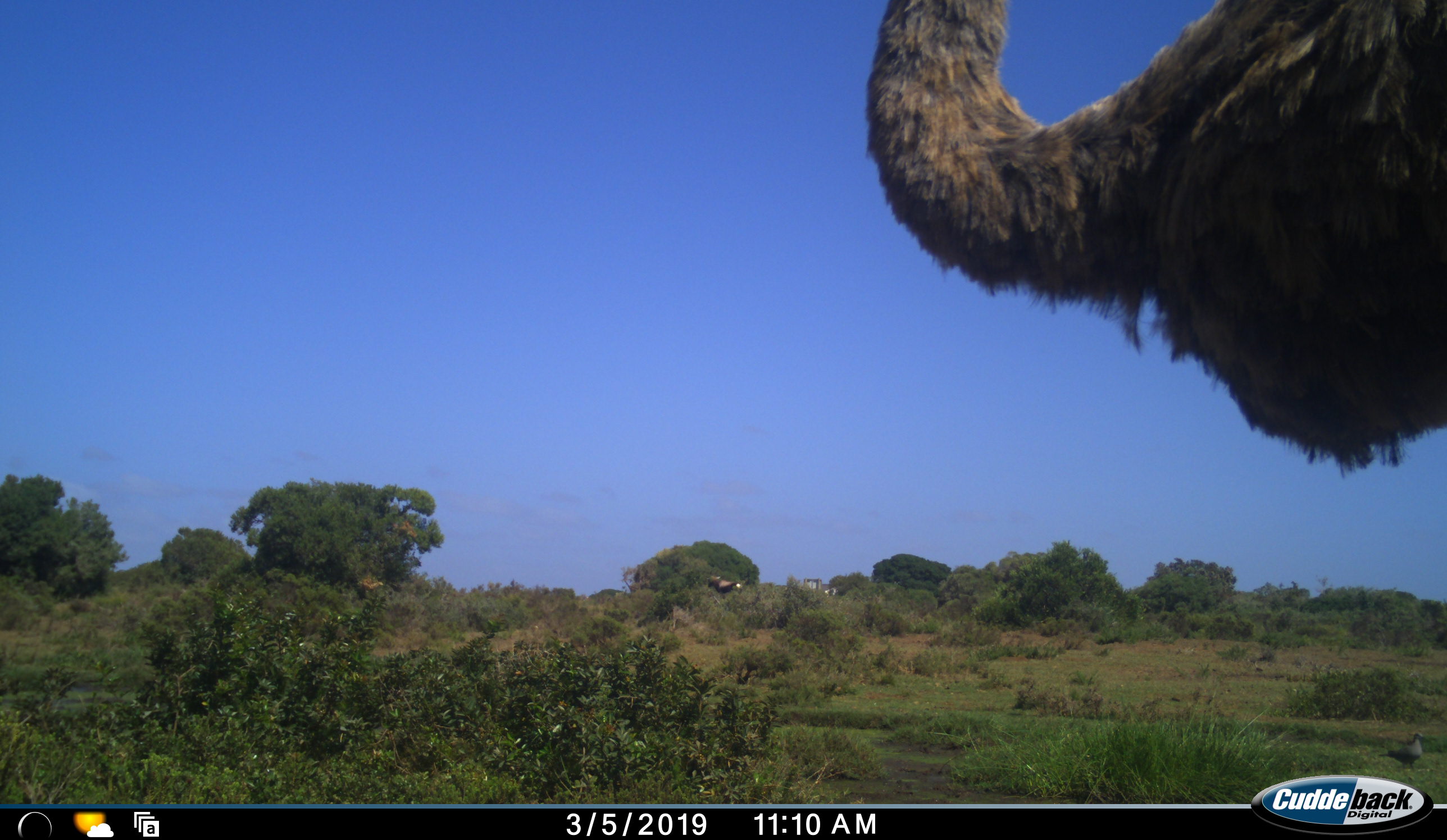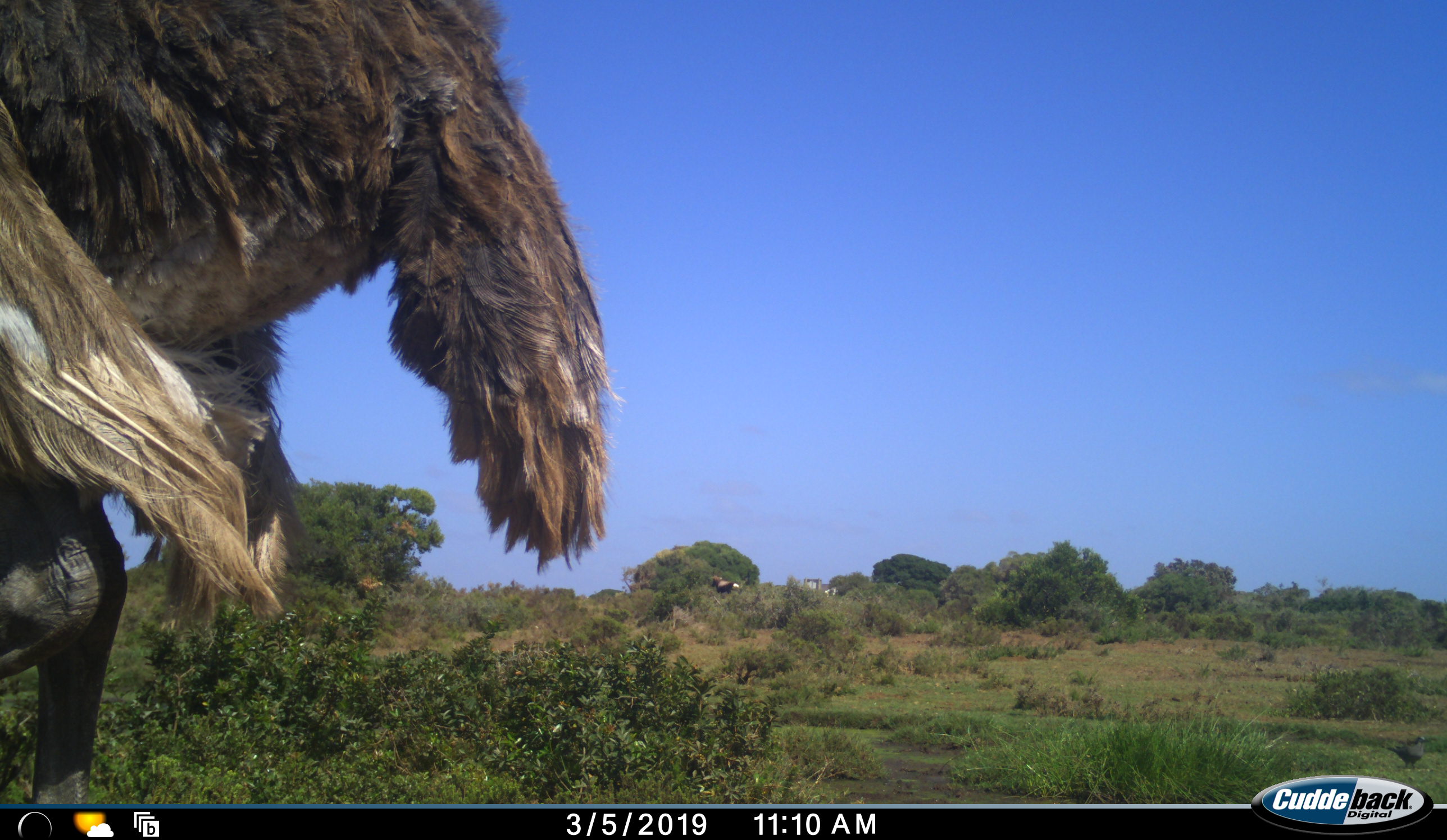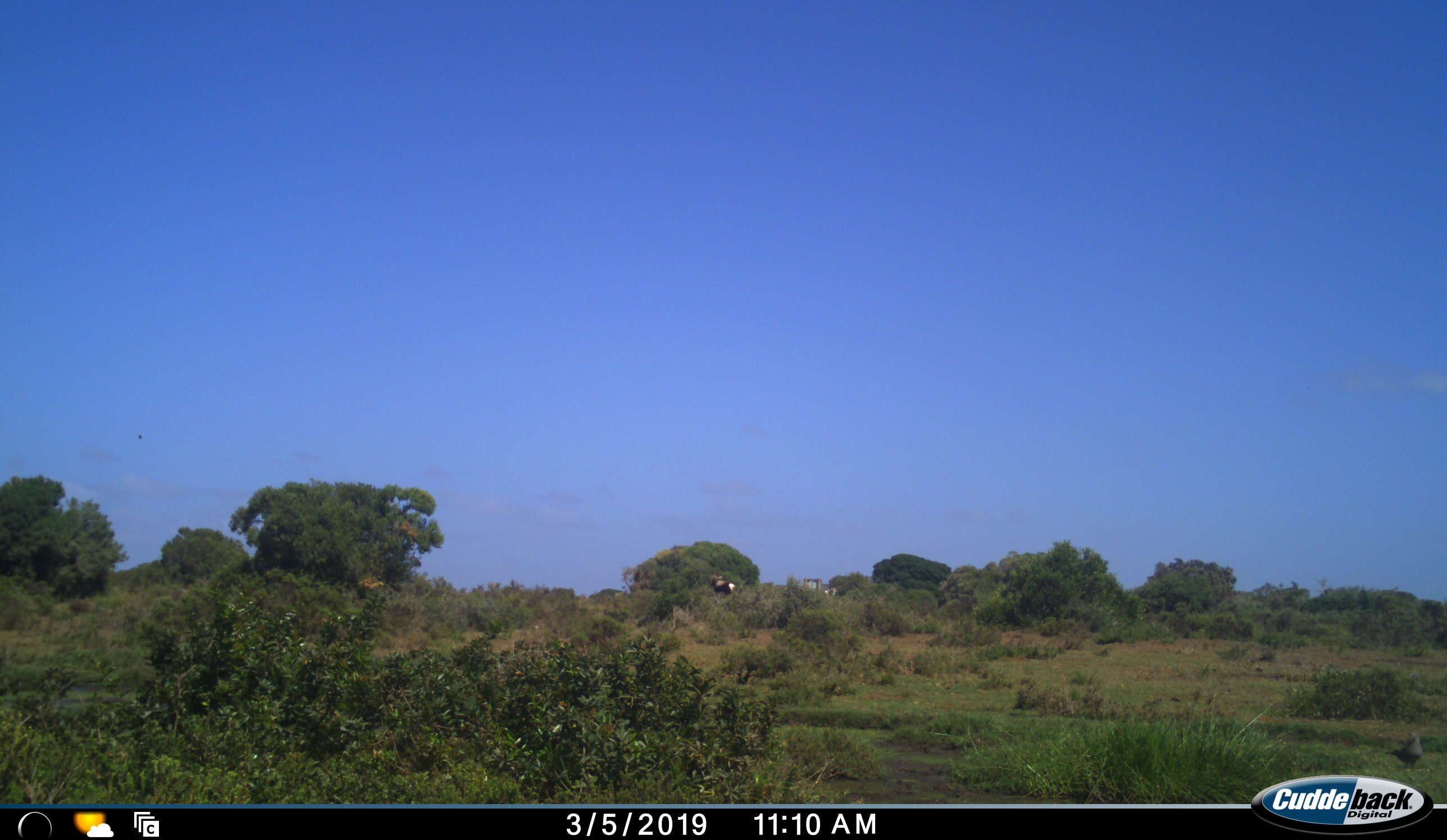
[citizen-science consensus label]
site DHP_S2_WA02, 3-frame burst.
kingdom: Animalia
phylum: Chordata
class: Aves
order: Struthioniformes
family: Struthionidae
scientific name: Struthionidae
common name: ostrich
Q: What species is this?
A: Ostrich (Struthionidae).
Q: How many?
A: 1.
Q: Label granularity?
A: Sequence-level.